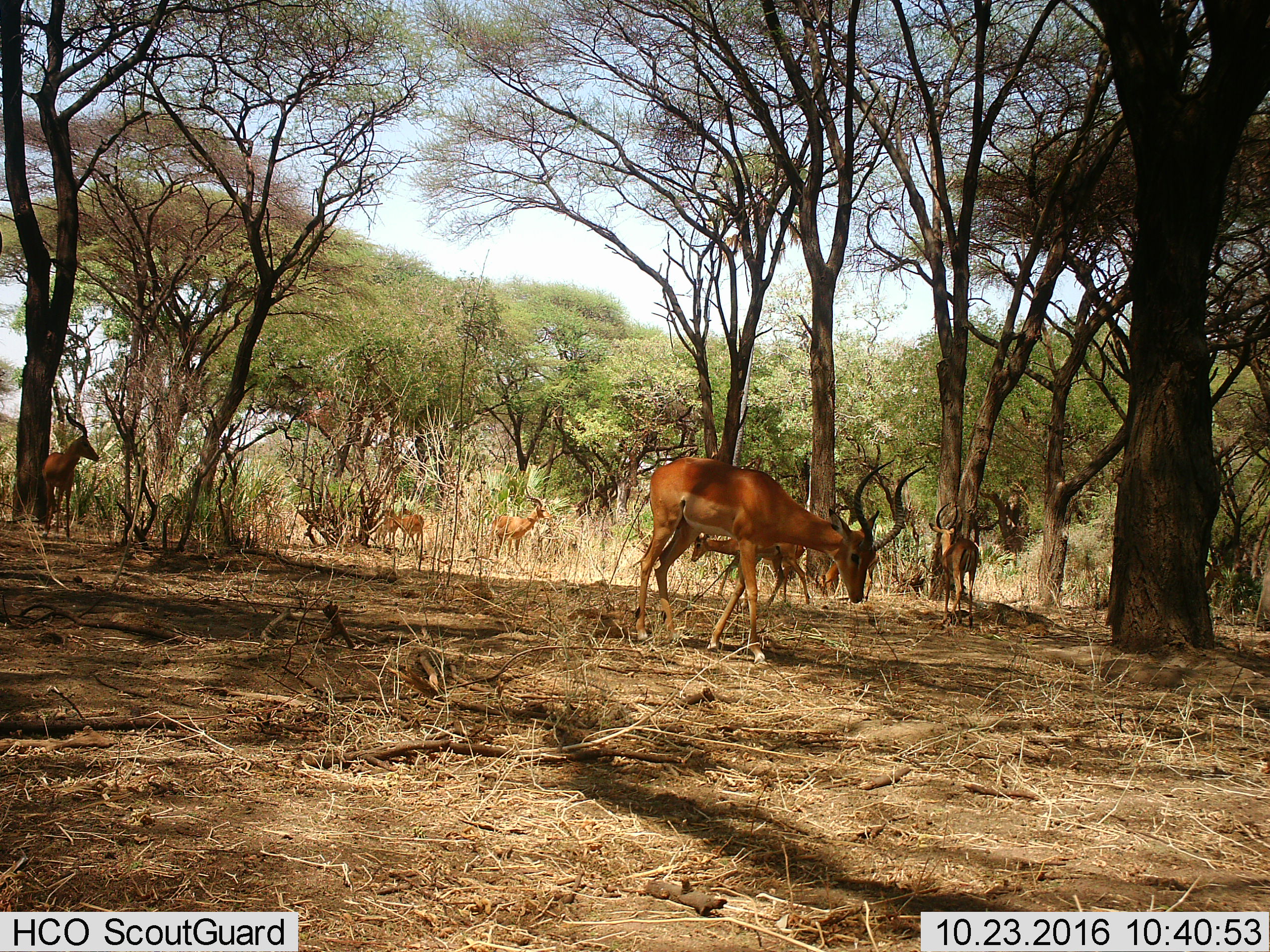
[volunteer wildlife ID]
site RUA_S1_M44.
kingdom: Animalia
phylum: Chordata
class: Mammalia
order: Artiodactyla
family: Bovidae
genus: Aepyceros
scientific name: Aepyceros melampus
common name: impala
Impala (Aepyceros melampus), count 8. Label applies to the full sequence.